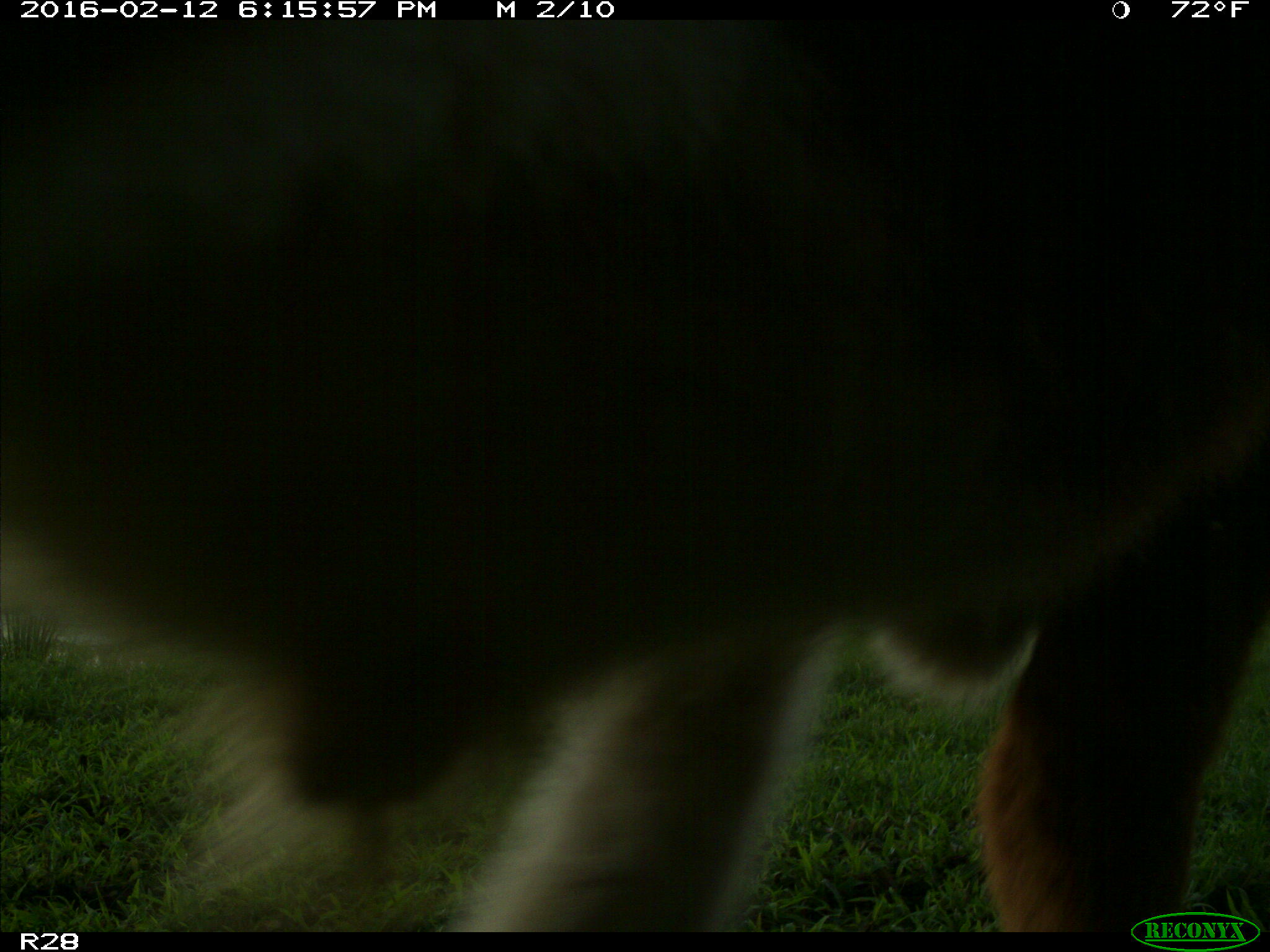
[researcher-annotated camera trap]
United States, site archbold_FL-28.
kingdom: Animalia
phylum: Chordata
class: Mammalia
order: Artiodactyla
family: Bovidae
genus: Bos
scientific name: Bos taurus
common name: domestic cow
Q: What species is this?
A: Bos taurus (domestic cow).